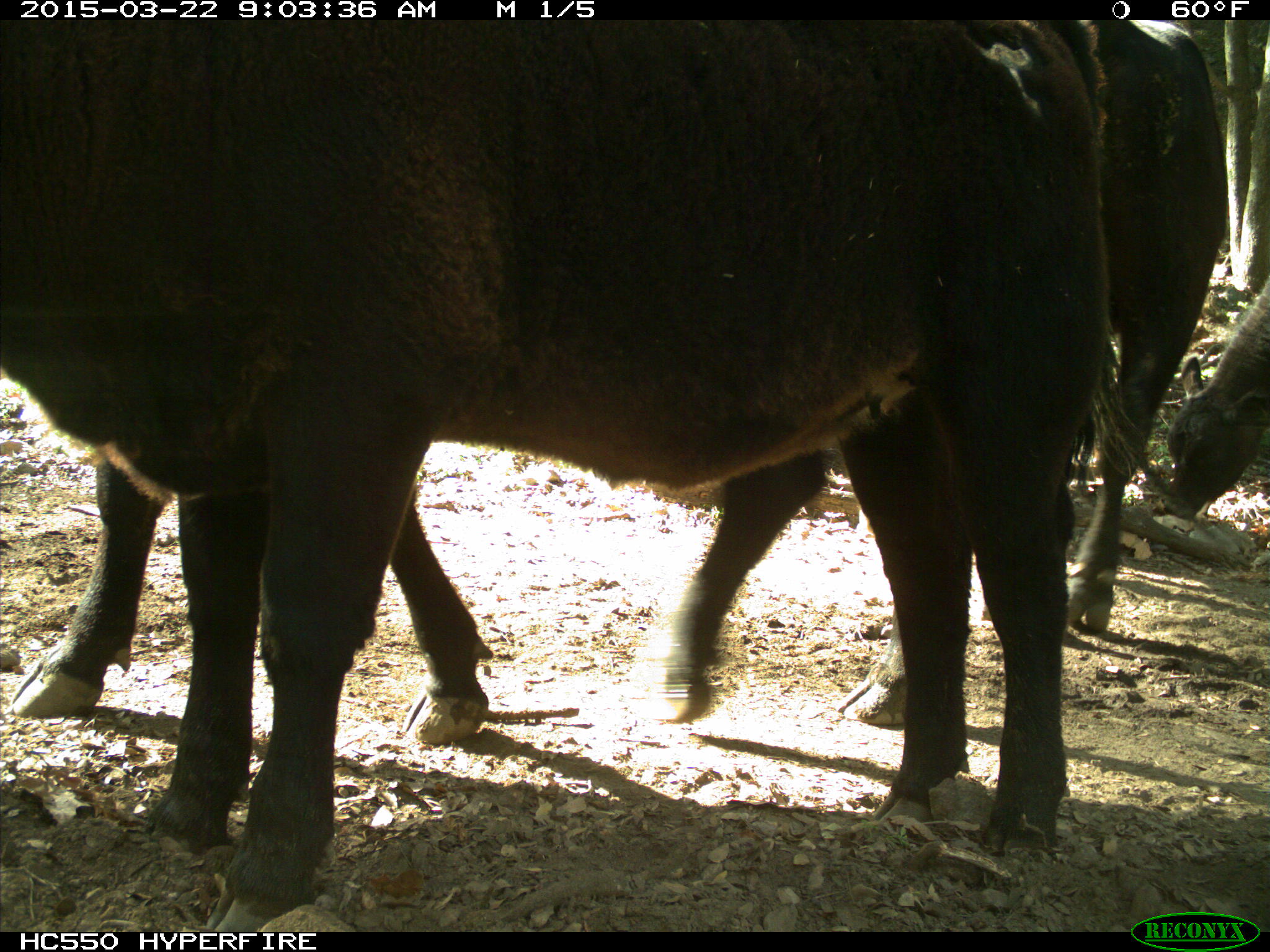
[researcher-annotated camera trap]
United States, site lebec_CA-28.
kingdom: Animalia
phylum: Chordata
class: Mammalia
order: Artiodactyla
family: Bovidae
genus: Bos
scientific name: Bos taurus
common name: domestic cow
Bos taurus (domestic cow).